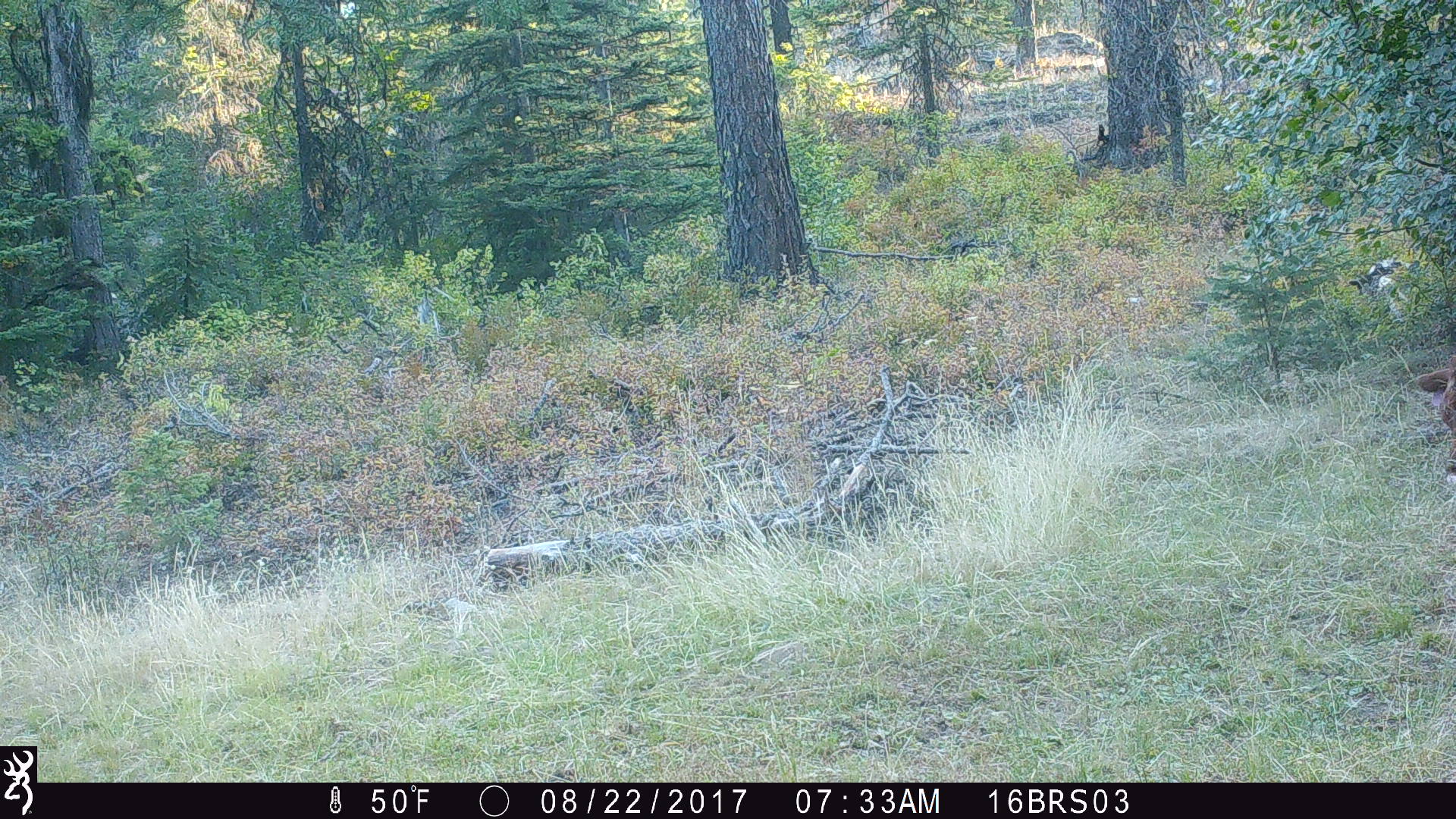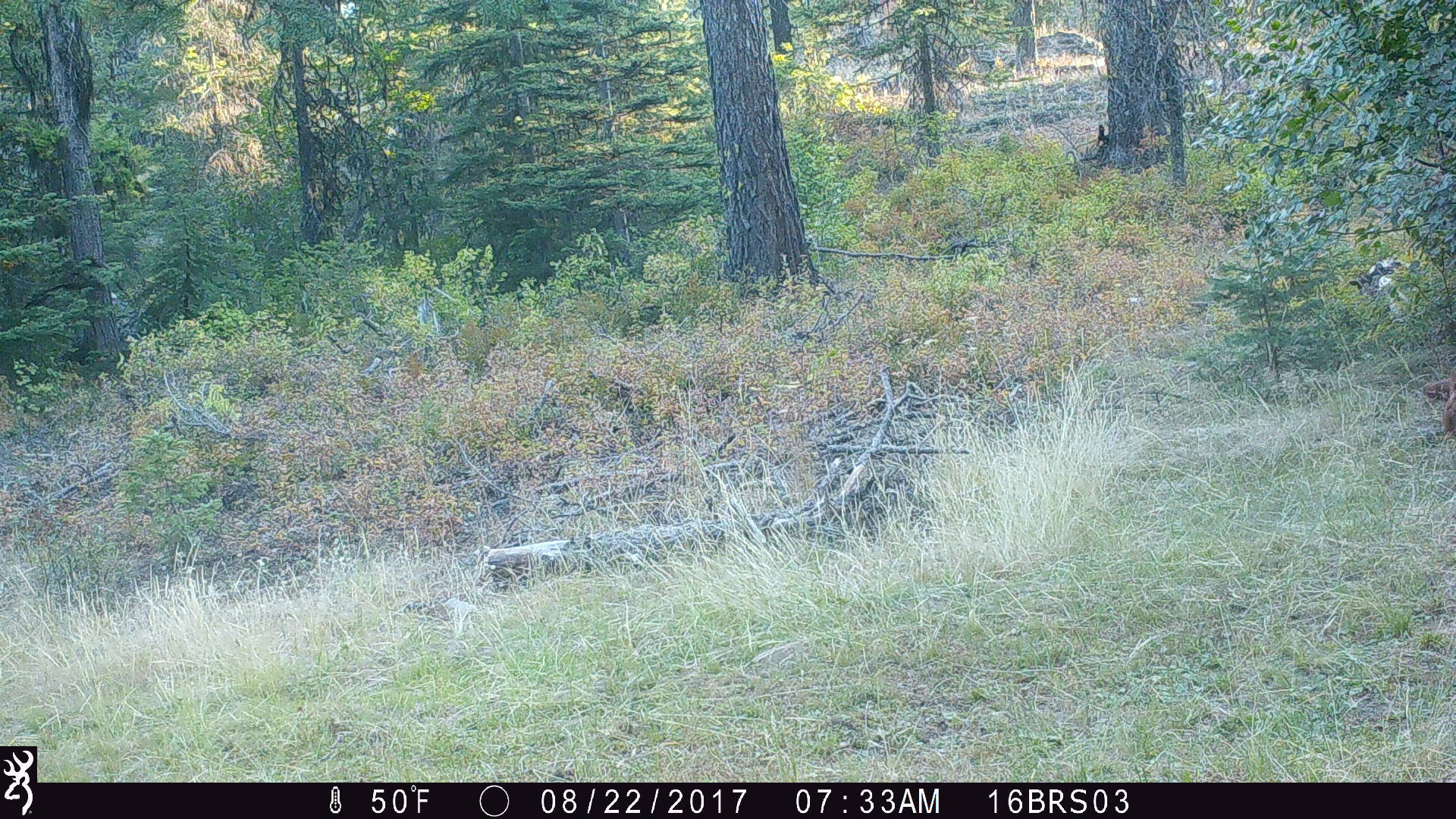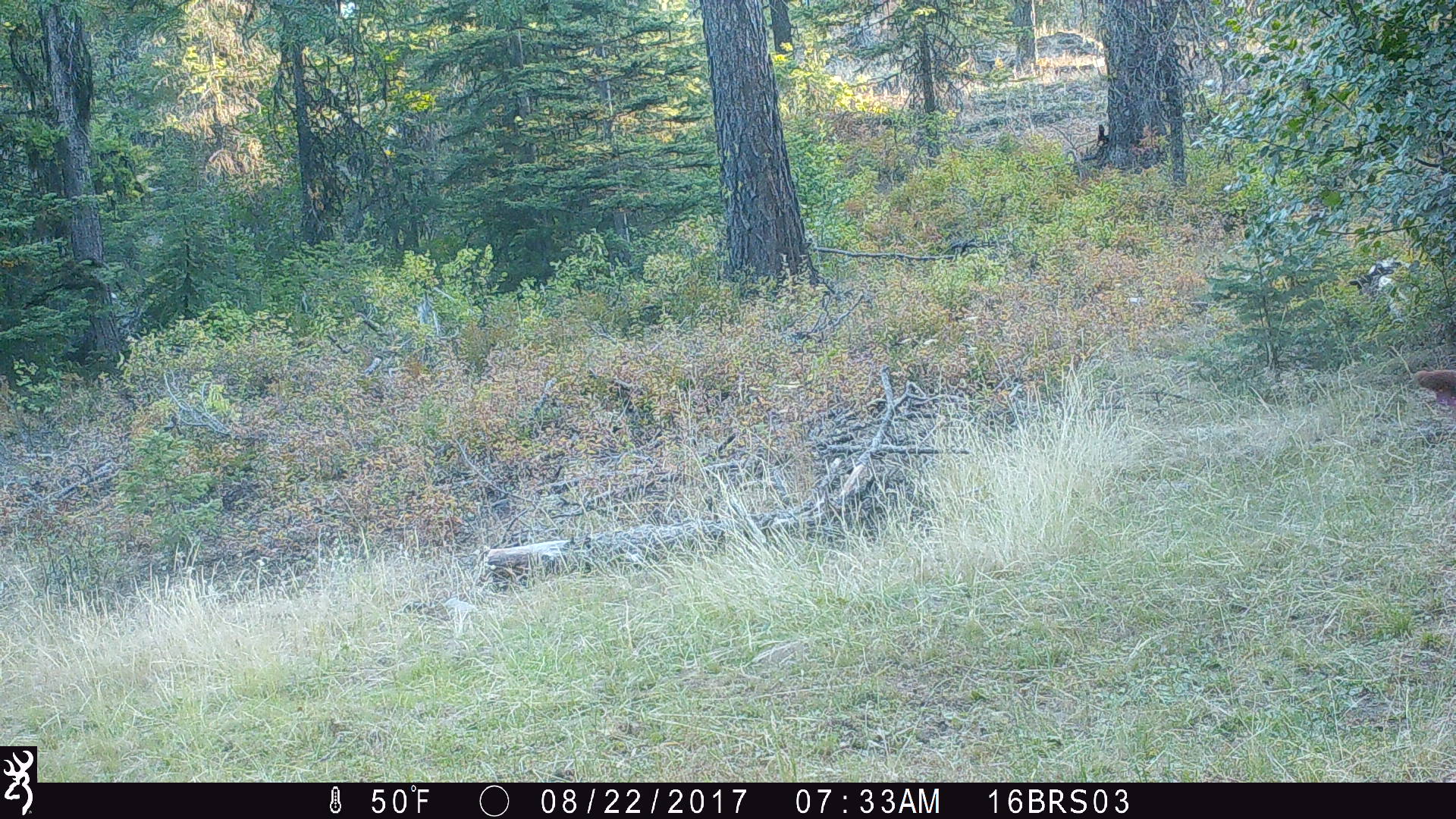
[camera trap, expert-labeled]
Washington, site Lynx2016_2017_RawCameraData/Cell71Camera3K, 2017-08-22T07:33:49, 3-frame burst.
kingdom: Animalia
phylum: Chordata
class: Mammalia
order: Artiodactyla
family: Bovidae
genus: Bos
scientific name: Bos taurus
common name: domestic cattle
Domestic cattle (Bos taurus). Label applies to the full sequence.